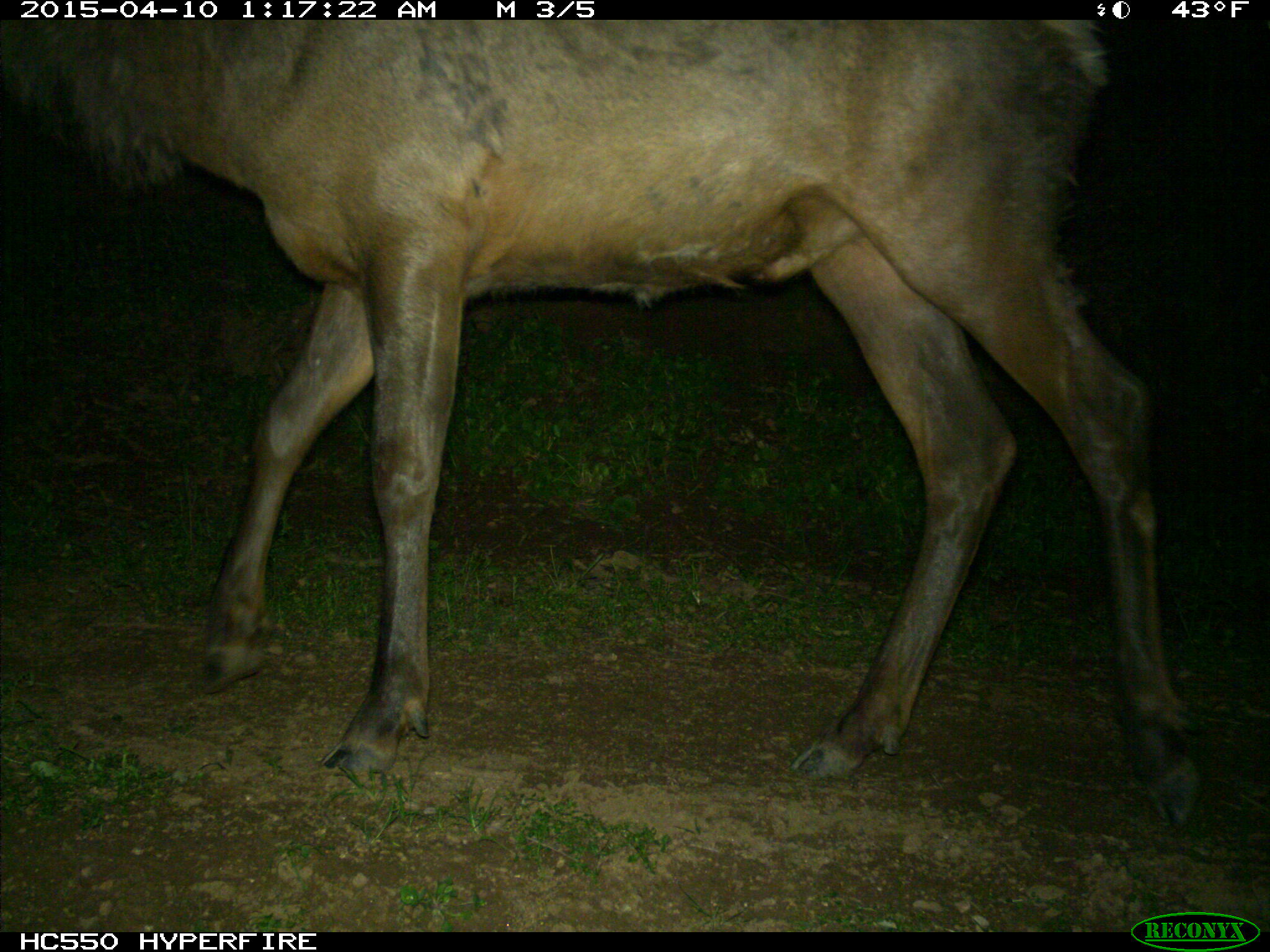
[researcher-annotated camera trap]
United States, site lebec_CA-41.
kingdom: Animalia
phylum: Chordata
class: Mammalia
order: Artiodactyla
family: Cervidae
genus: Cervus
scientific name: Cervus canadensis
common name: elk